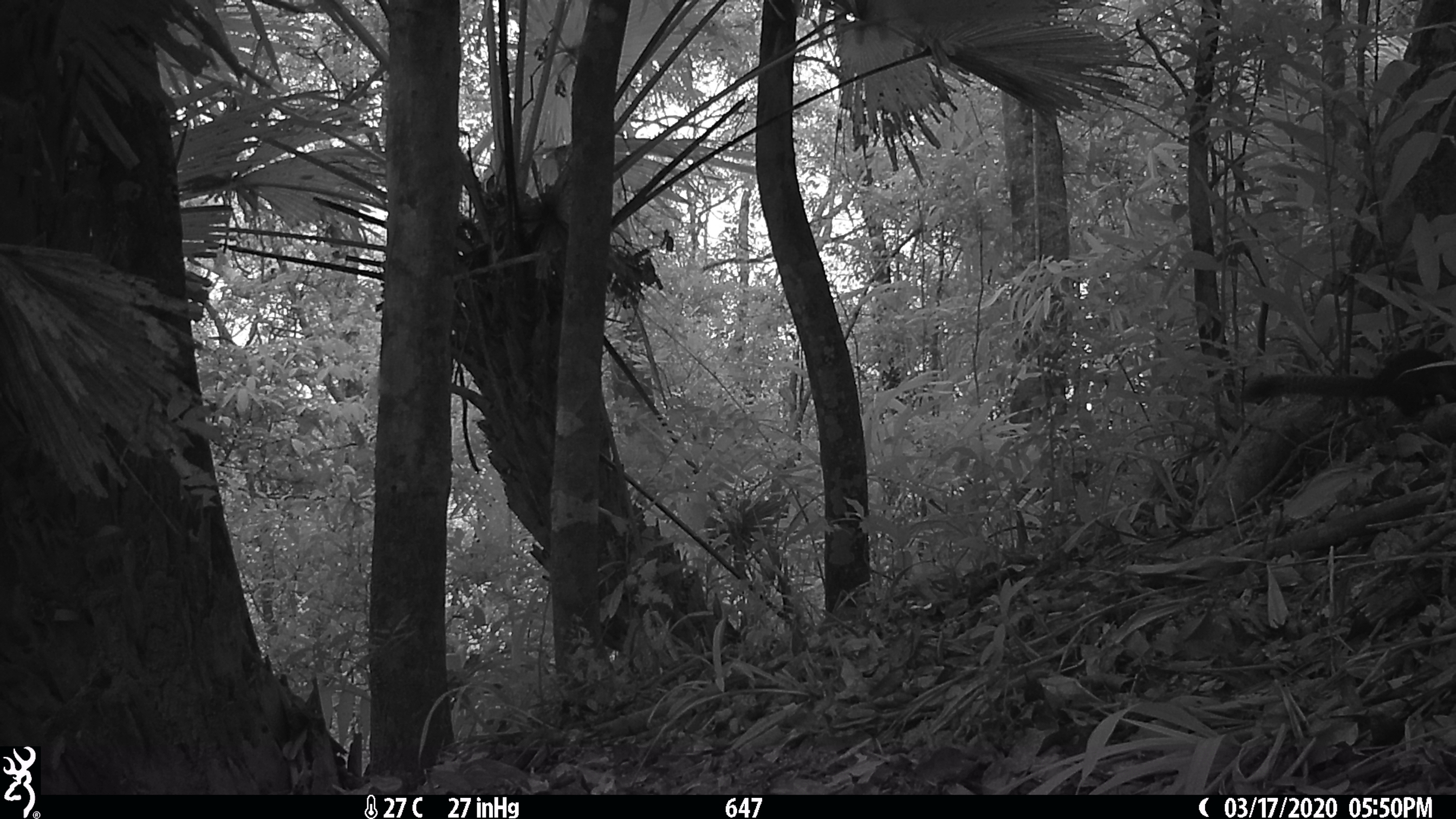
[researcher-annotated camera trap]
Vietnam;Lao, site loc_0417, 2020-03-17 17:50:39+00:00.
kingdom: Animalia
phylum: Chordata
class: Mammalia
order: Rodentia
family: Sciuridae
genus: Callosciurus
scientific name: Callosciurus erythraeus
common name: pallas's squirrel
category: pallass squirrel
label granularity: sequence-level